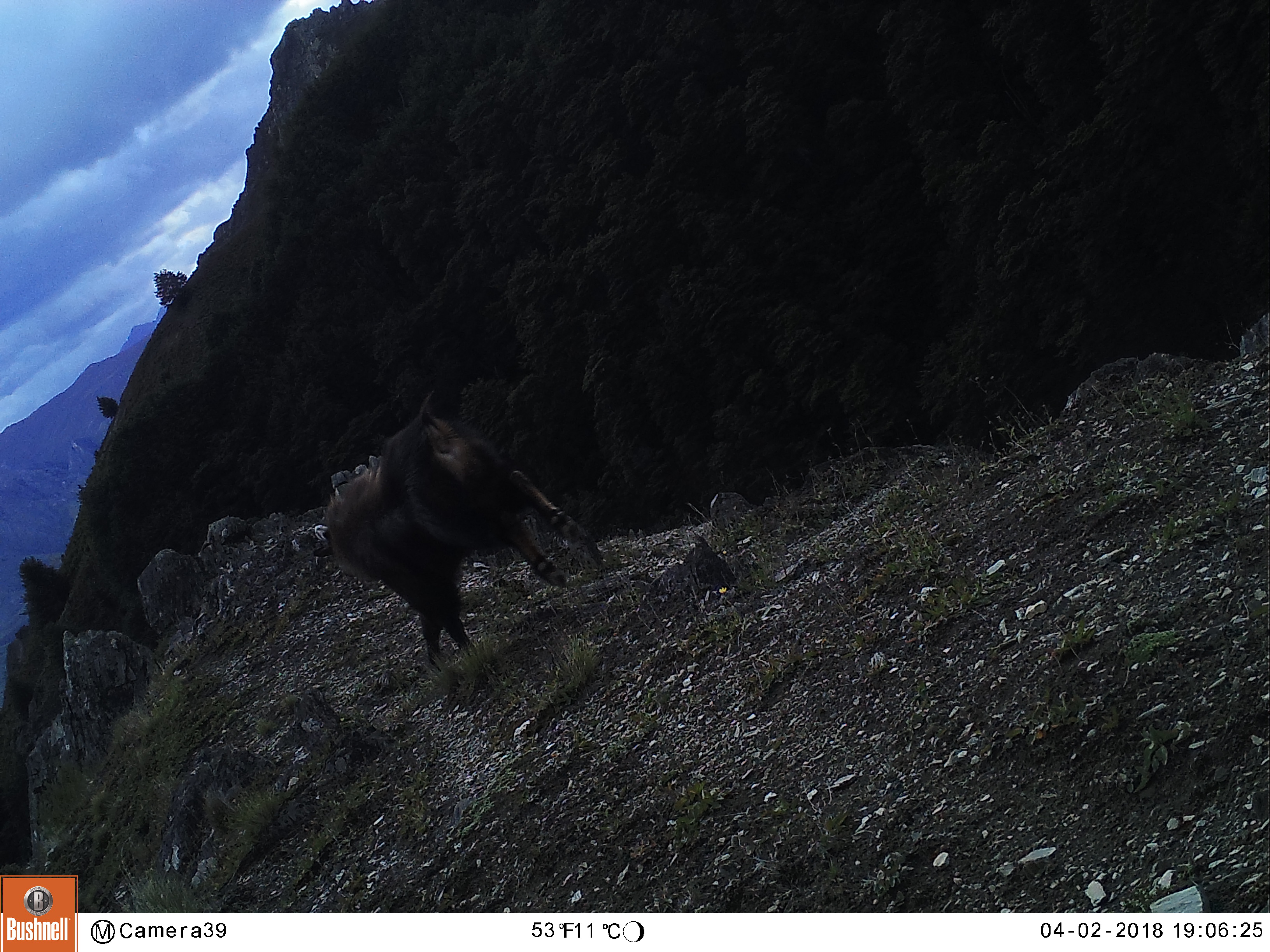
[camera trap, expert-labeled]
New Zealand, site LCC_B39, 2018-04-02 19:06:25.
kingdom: Animalia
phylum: Chordata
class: Mammalia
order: Artiodactyla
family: Bovidae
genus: Nilgiritragus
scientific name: Nilgiritragus hylocrius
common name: tahr